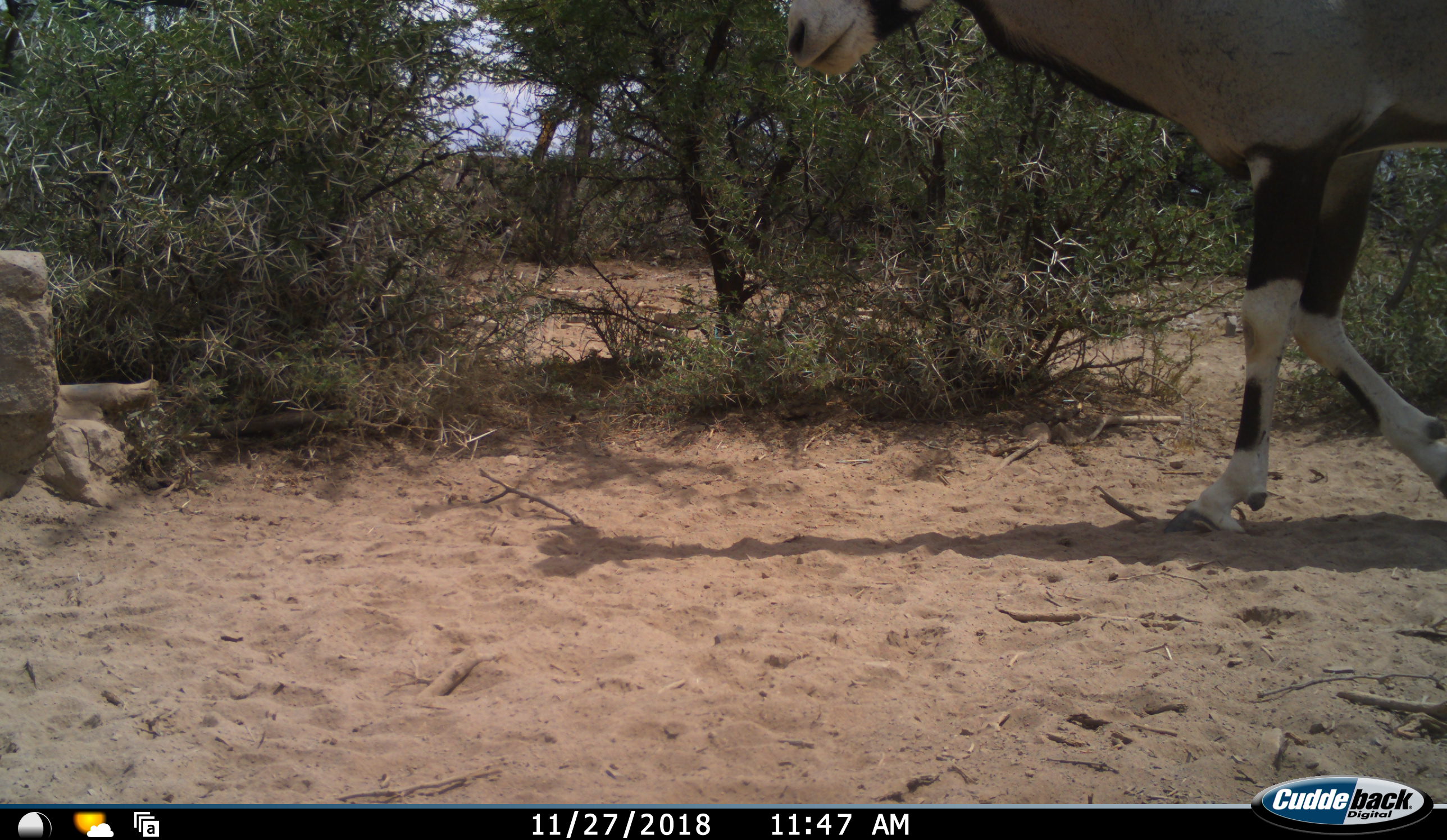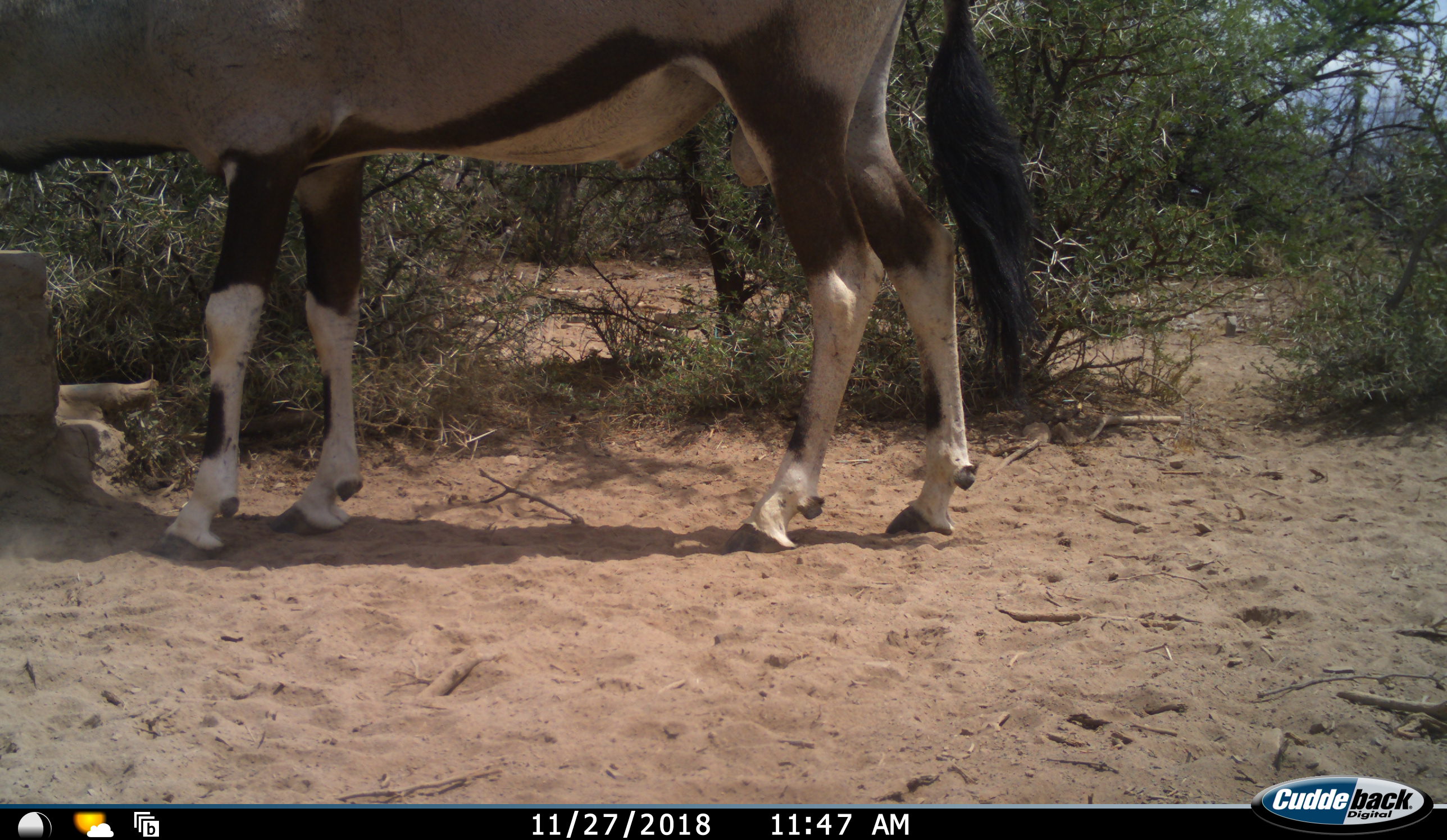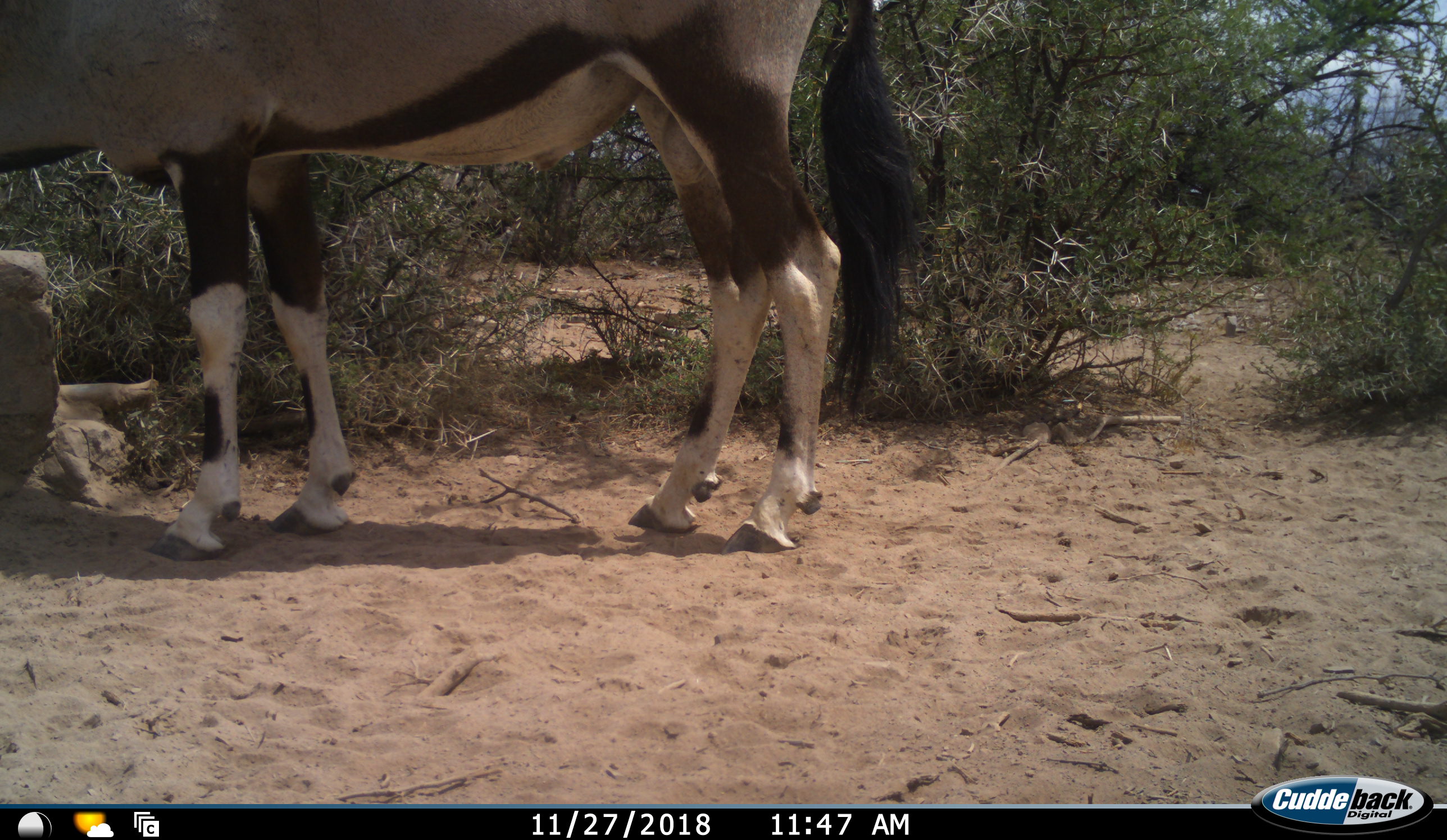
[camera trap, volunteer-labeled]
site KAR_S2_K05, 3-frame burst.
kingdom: Animalia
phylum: Chordata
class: Mammalia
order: Artiodactyla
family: Bovidae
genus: Oryx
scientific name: Oryx gazella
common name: gemsbok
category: oryx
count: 1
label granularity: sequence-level